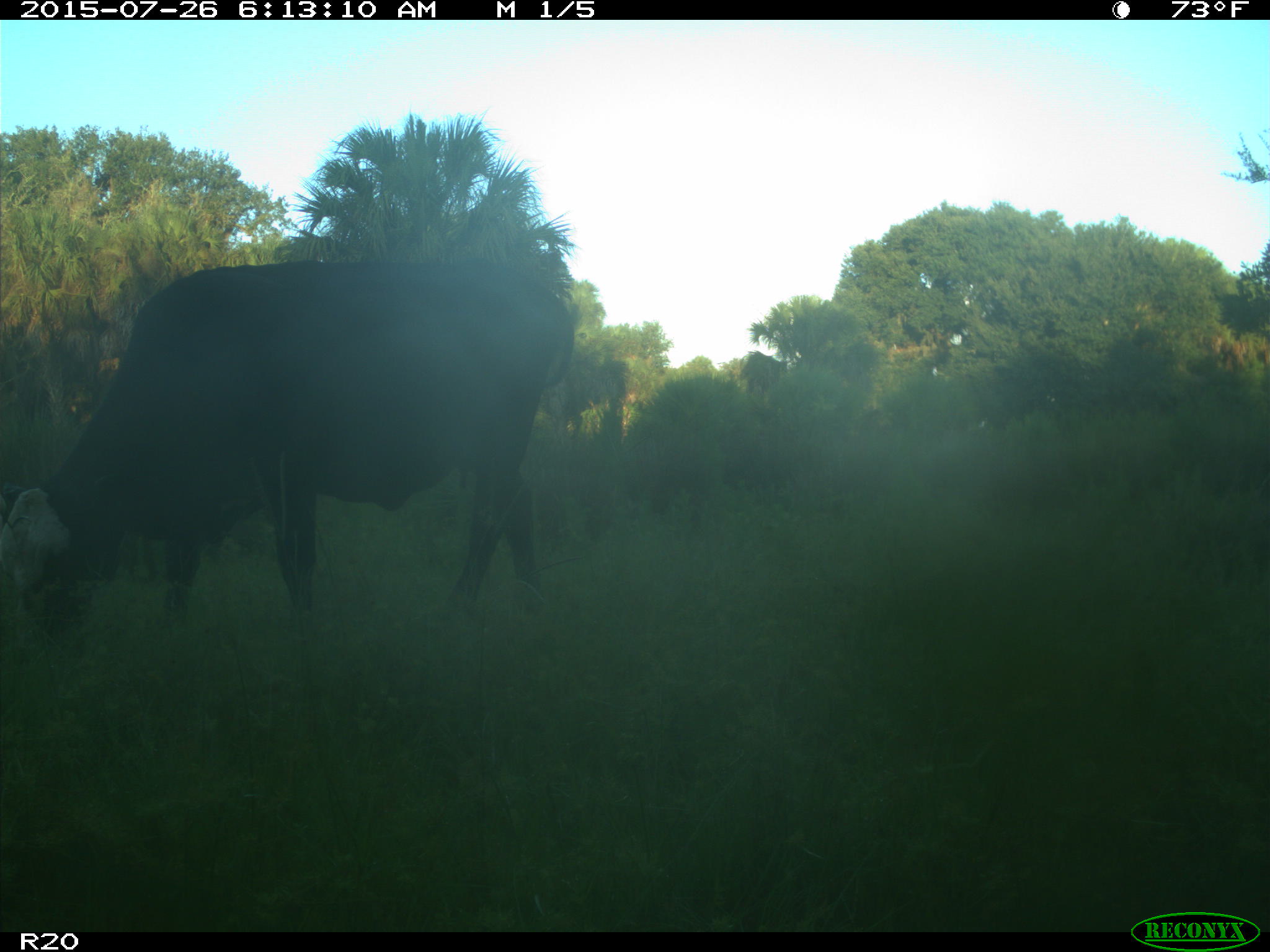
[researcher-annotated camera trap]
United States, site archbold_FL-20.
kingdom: Animalia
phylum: Chordata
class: Mammalia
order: Artiodactyla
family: Bovidae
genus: Bos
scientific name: Bos taurus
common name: domestic cow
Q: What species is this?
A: Bos taurus (domestic cow).